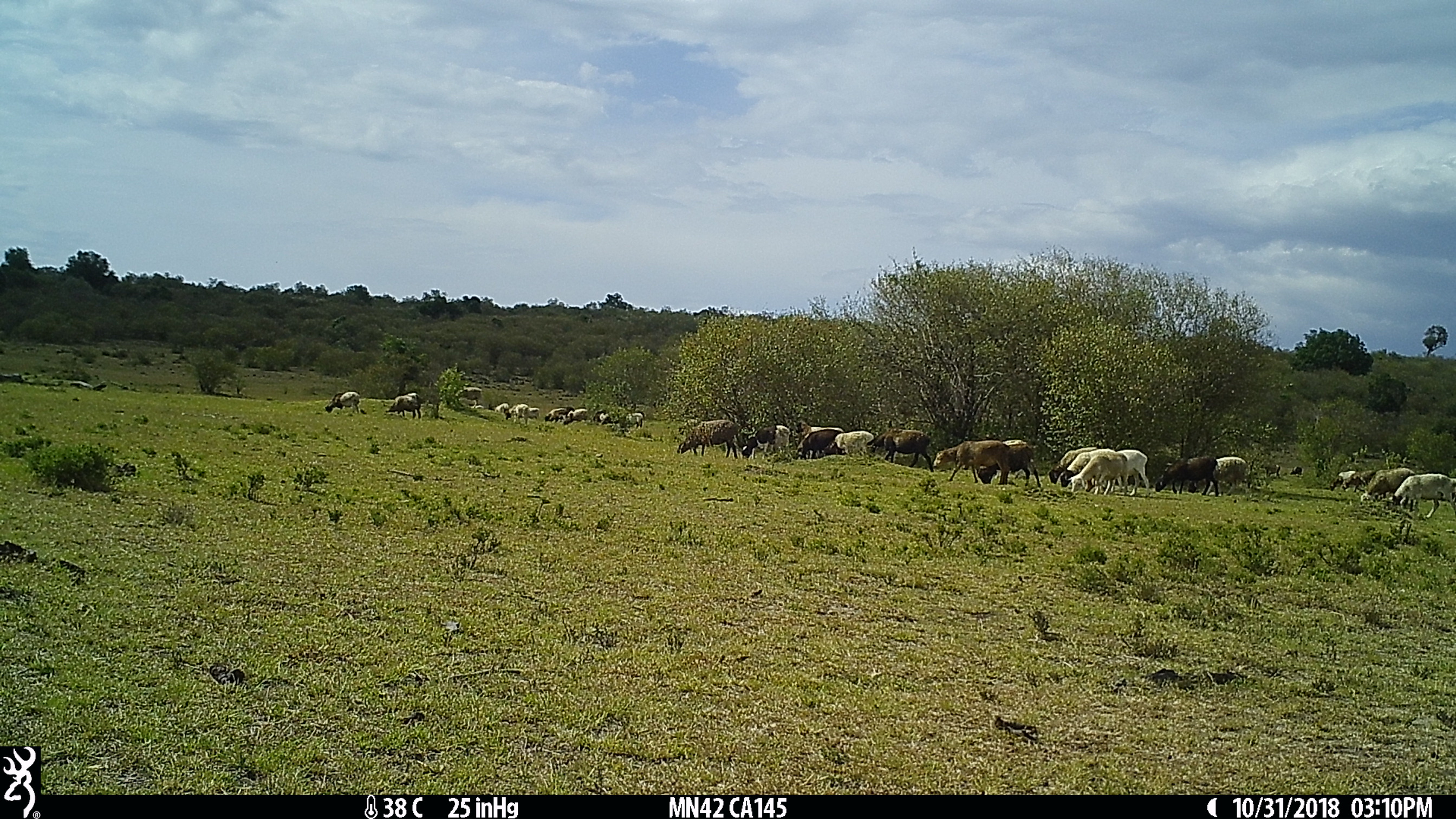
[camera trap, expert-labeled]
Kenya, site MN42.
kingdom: Animalia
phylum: Chordata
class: Mammalia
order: Artiodactyla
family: Bovidae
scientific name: Bovidae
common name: sheep or goat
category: shoat